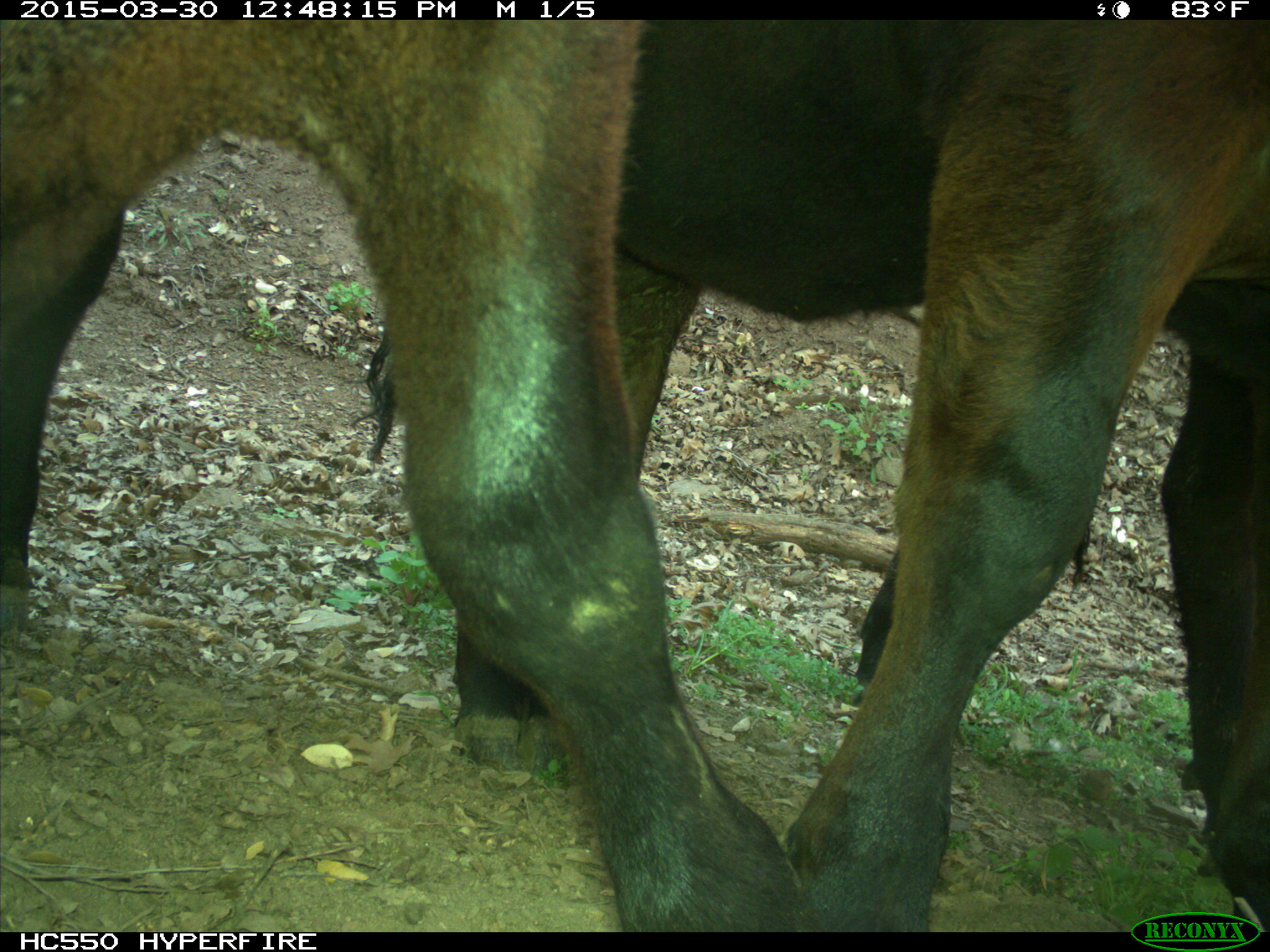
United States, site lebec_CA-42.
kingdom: Animalia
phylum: Chordata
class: Mammalia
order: Artiodactyla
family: Bovidae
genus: Bos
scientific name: Bos taurus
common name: domestic cow